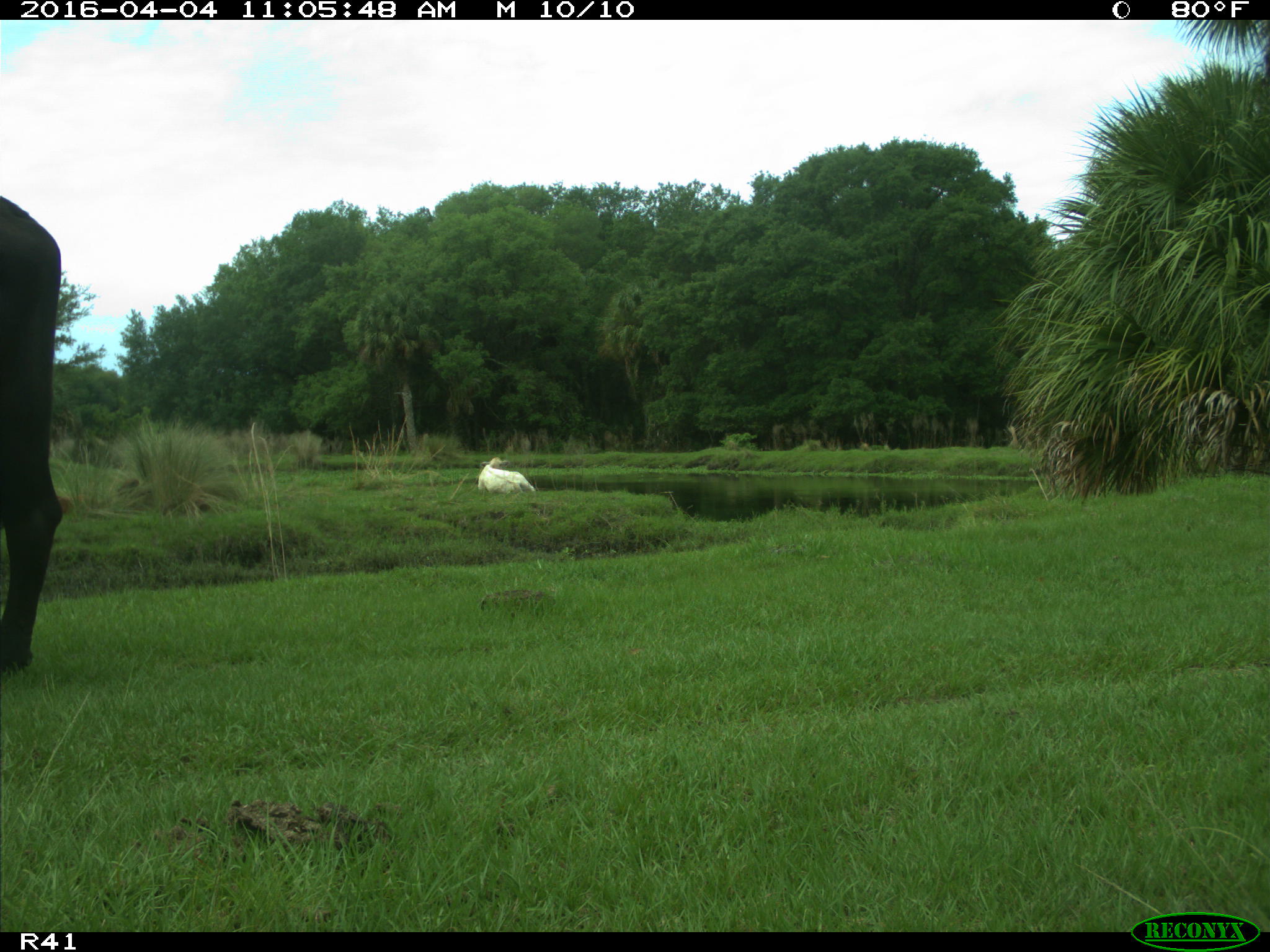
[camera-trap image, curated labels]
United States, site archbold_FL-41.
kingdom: Animalia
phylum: Chordata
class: Mammalia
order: Artiodactyla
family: Bovidae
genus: Bos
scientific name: Bos taurus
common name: domestic cow